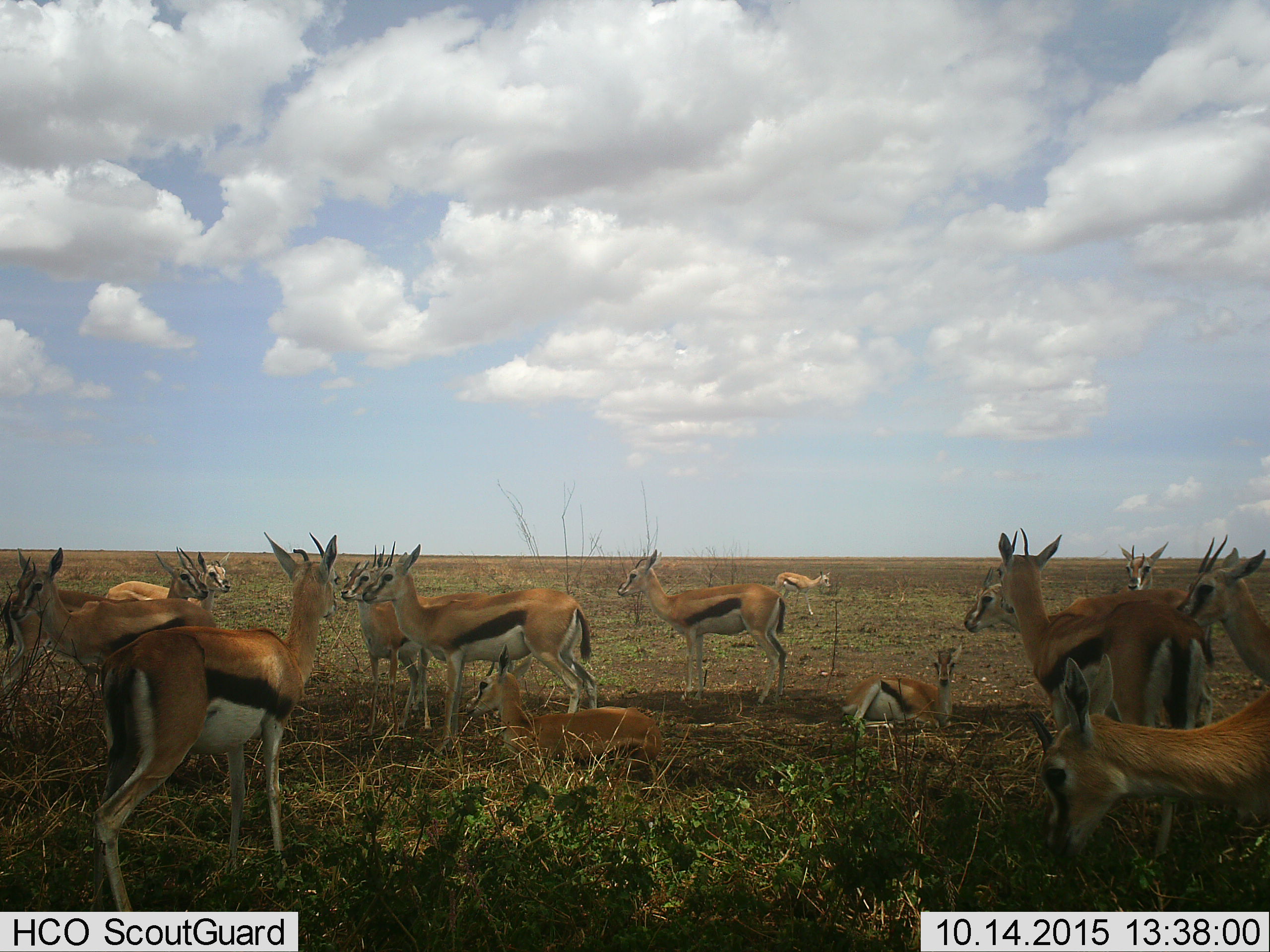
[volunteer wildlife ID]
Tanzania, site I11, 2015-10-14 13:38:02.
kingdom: Animalia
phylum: Chordata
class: Mammalia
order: Artiodactyla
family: Bovidae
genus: Eudorcas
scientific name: Eudorcas thomsonii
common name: thomson's gazelle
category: gazellethomsons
Gazellethomsons (thomson's gazelle) (Eudorcas thomsonii), count 11-50. Behavior (volunteer vote fractions): standing 100%, resting 67%, moving 33%, interacting 11%. Young present (vote fraction): 44%. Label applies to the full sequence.